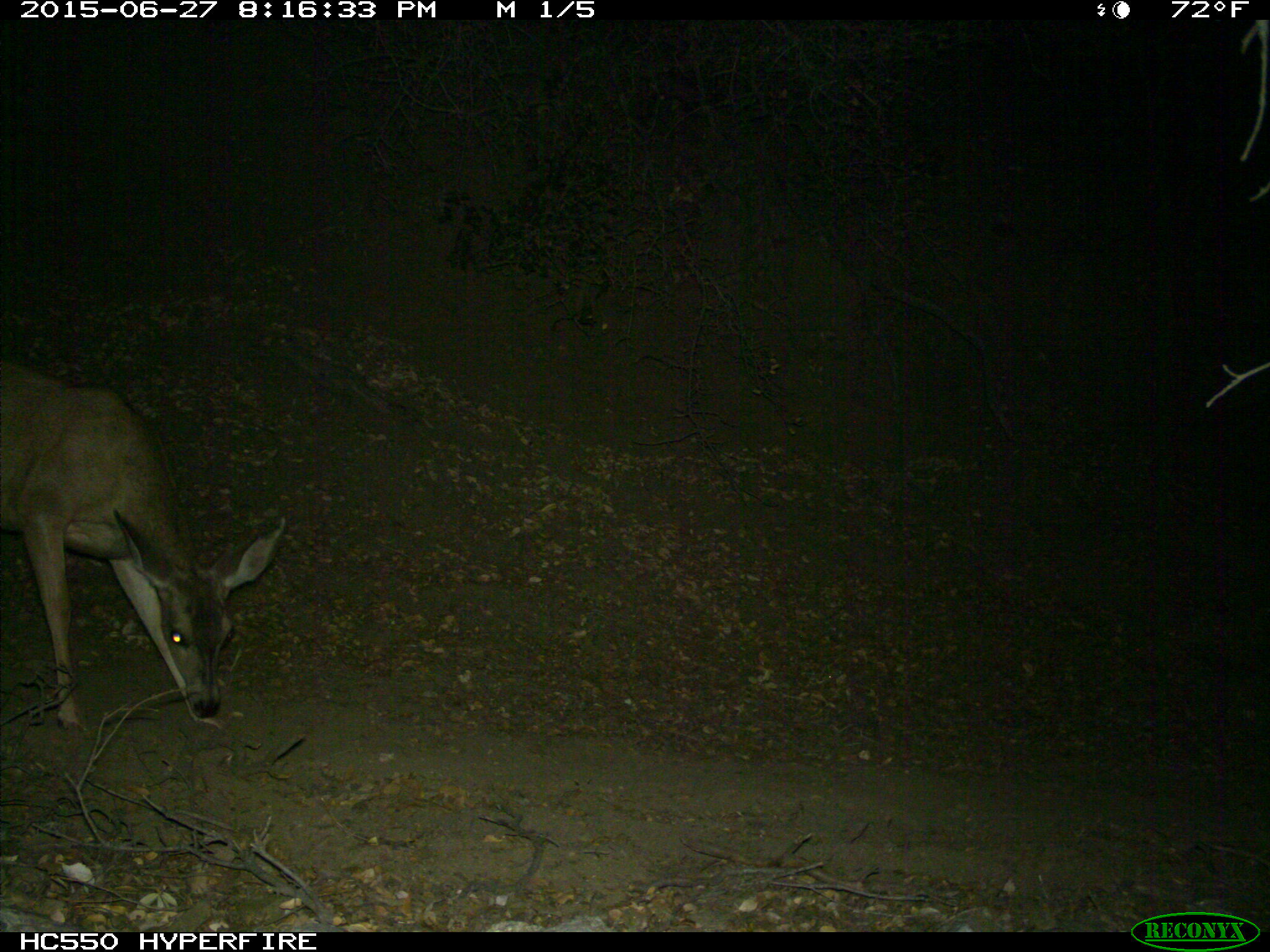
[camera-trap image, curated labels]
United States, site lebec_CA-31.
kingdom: Animalia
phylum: Chordata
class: Mammalia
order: Artiodactyla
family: Cervidae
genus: Odocoileus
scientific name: Odocoileus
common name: deer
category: unidentified deer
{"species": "unidentified deer (deer) (Odocoileus)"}